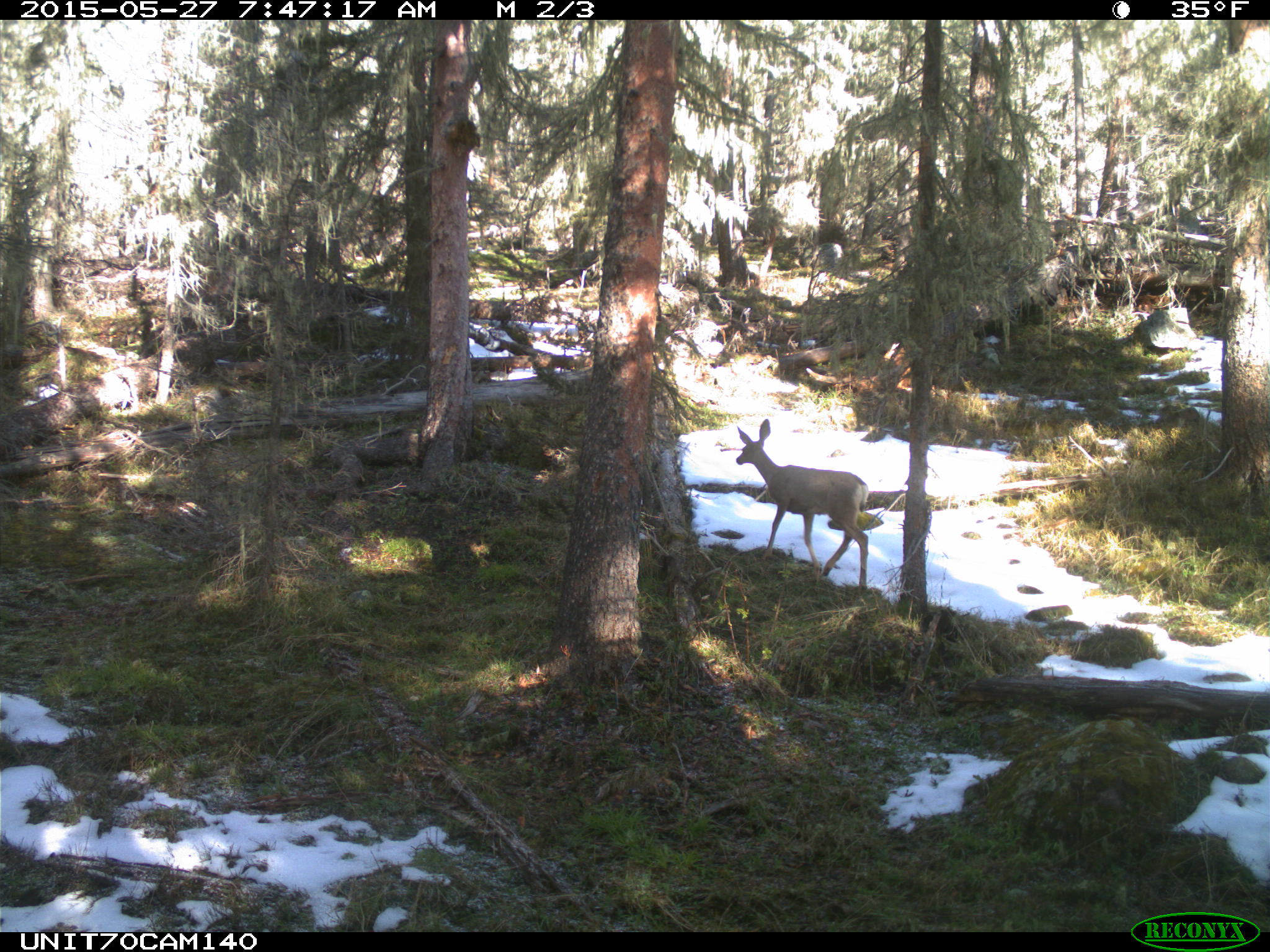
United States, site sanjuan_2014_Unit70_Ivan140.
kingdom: Animalia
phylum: Chordata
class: Mammalia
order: Artiodactyla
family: Cervidae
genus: Odocoileus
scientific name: Odocoileus hemionus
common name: mule deer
Odocoileus hemionus (mule deer).